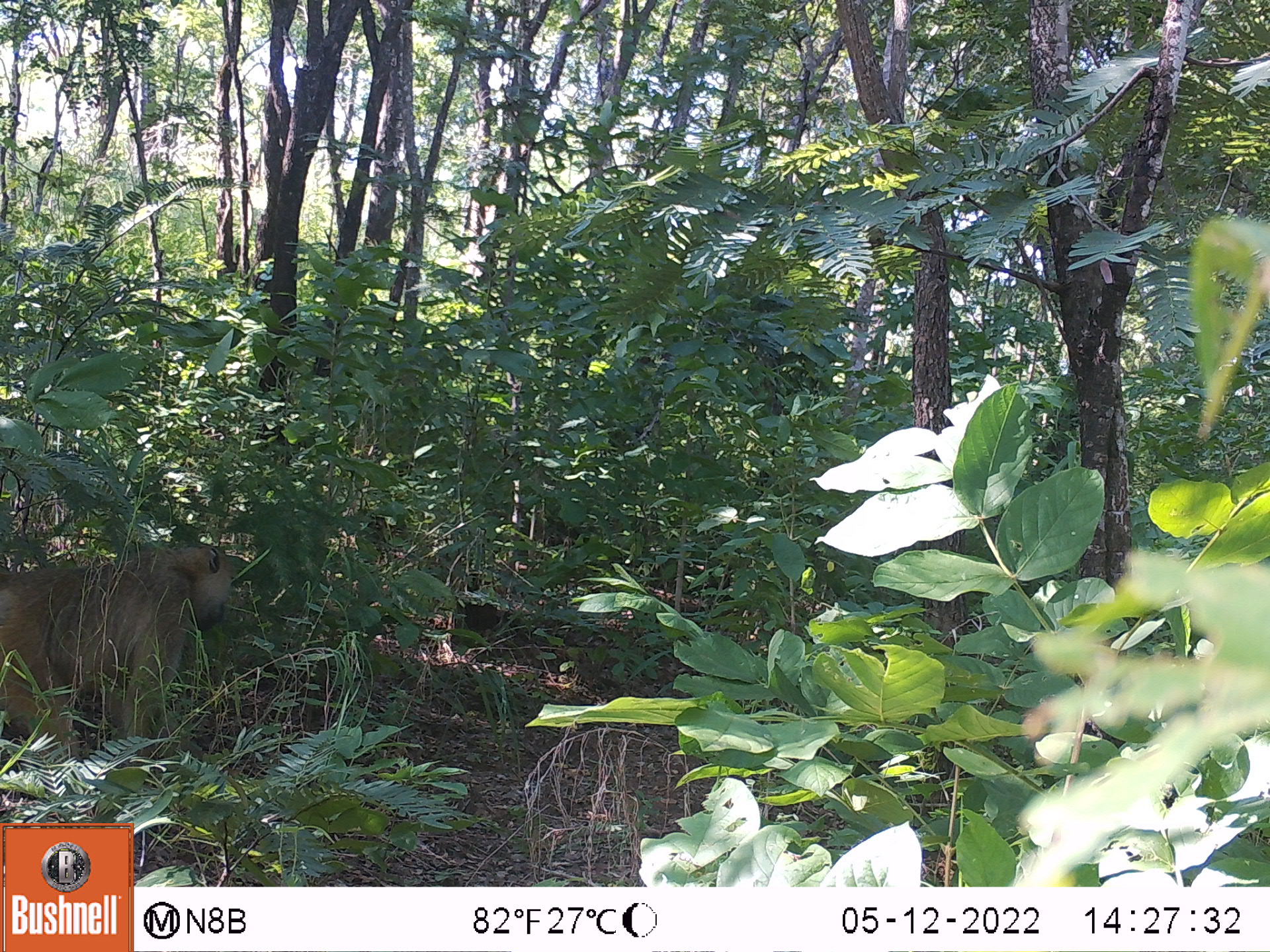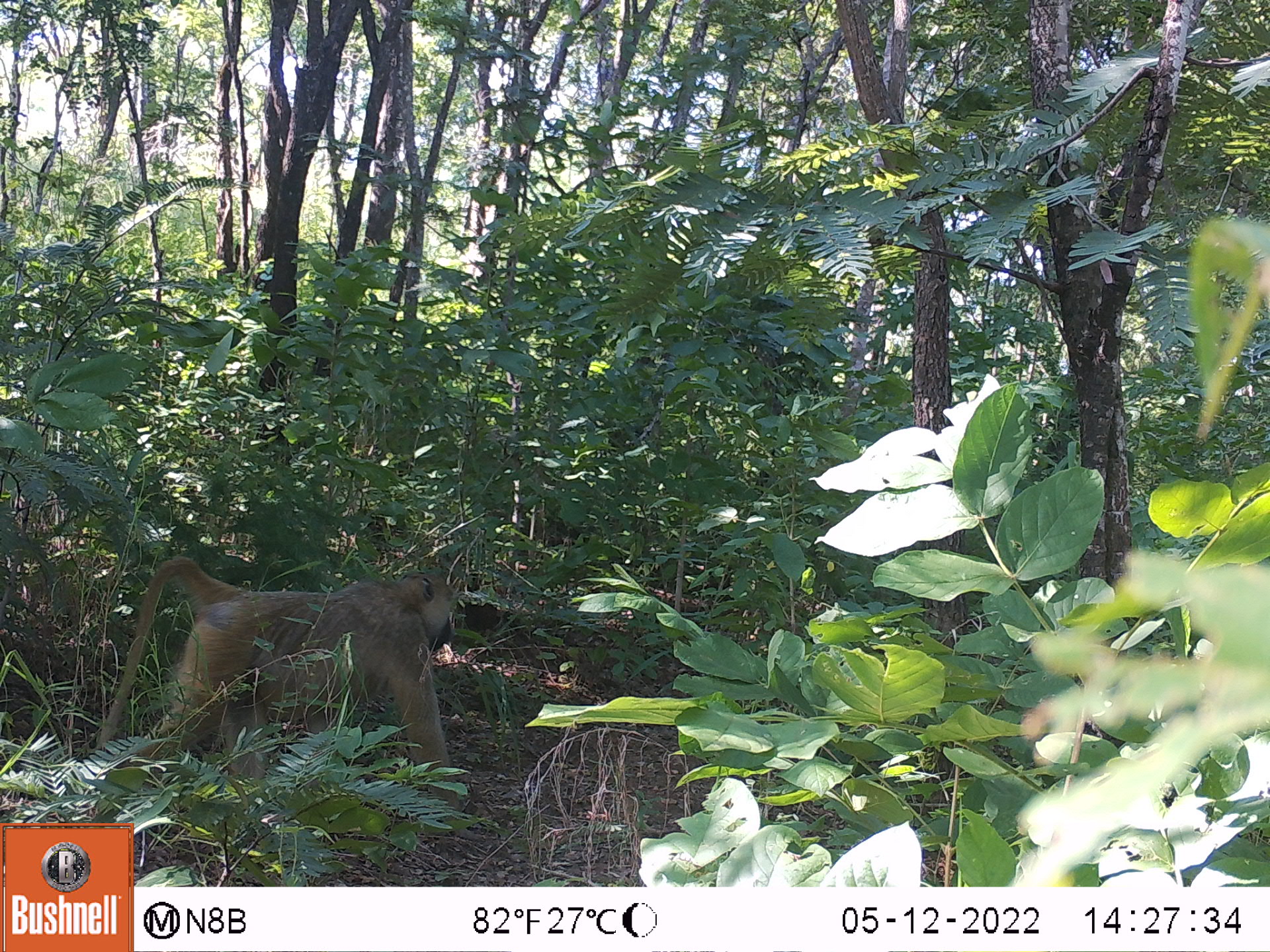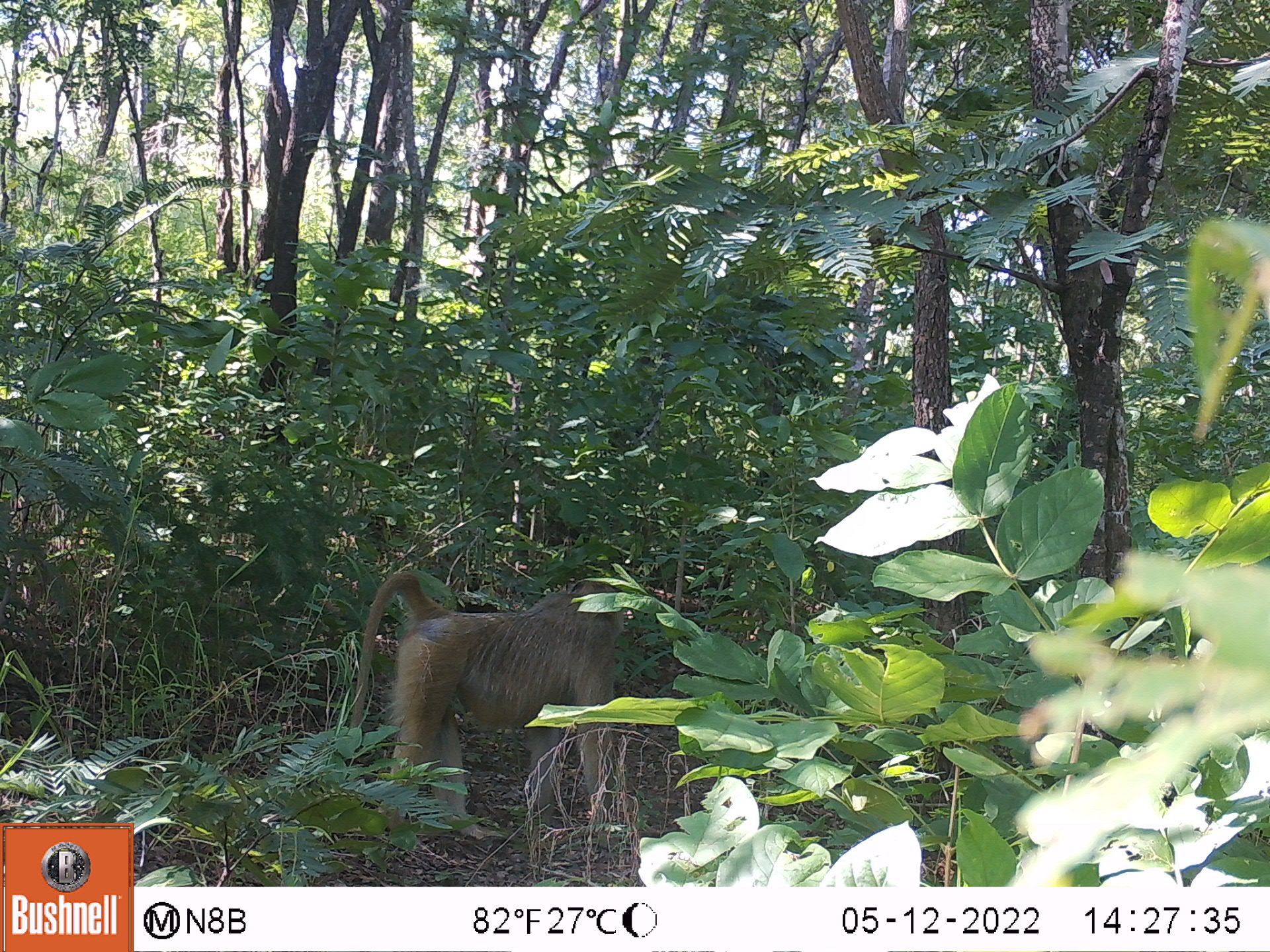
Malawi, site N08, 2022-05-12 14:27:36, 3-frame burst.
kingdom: Animalia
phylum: Chordata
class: Mammalia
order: Primates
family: Cercopithecidae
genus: Papio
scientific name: Papio cynocephalus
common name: yellow baboon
Yellow baboon (Papio cynocephalus), count 1.